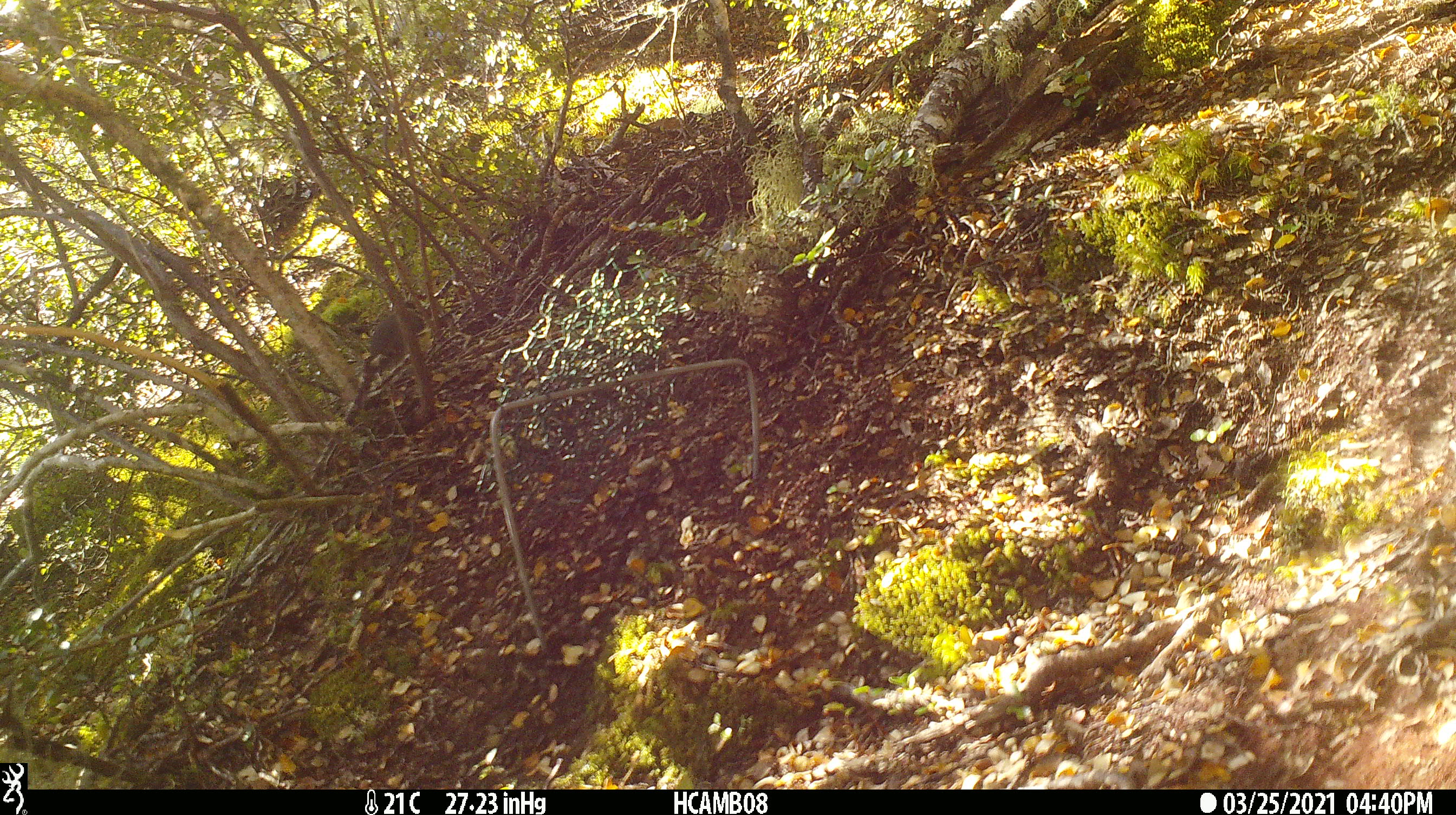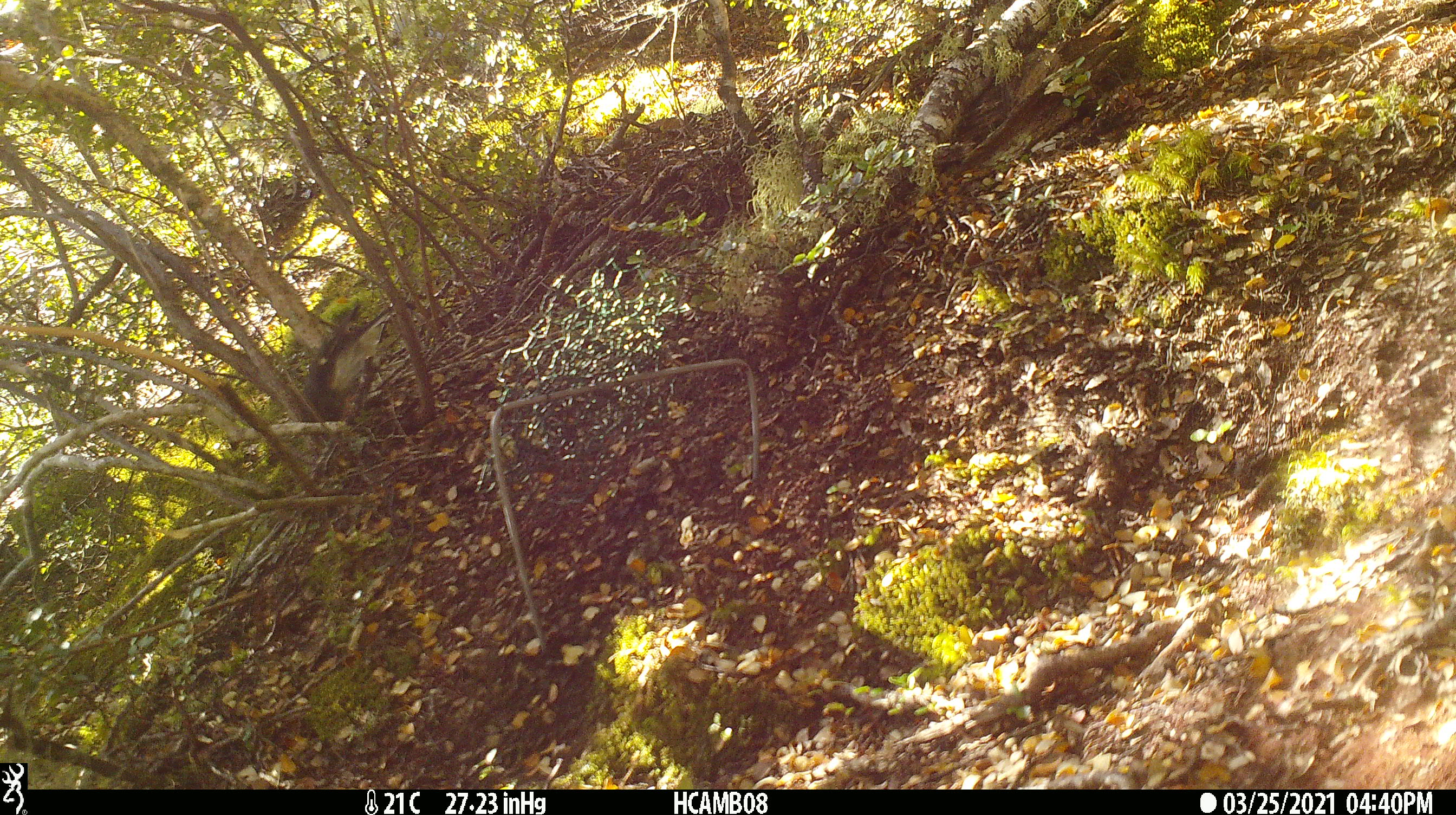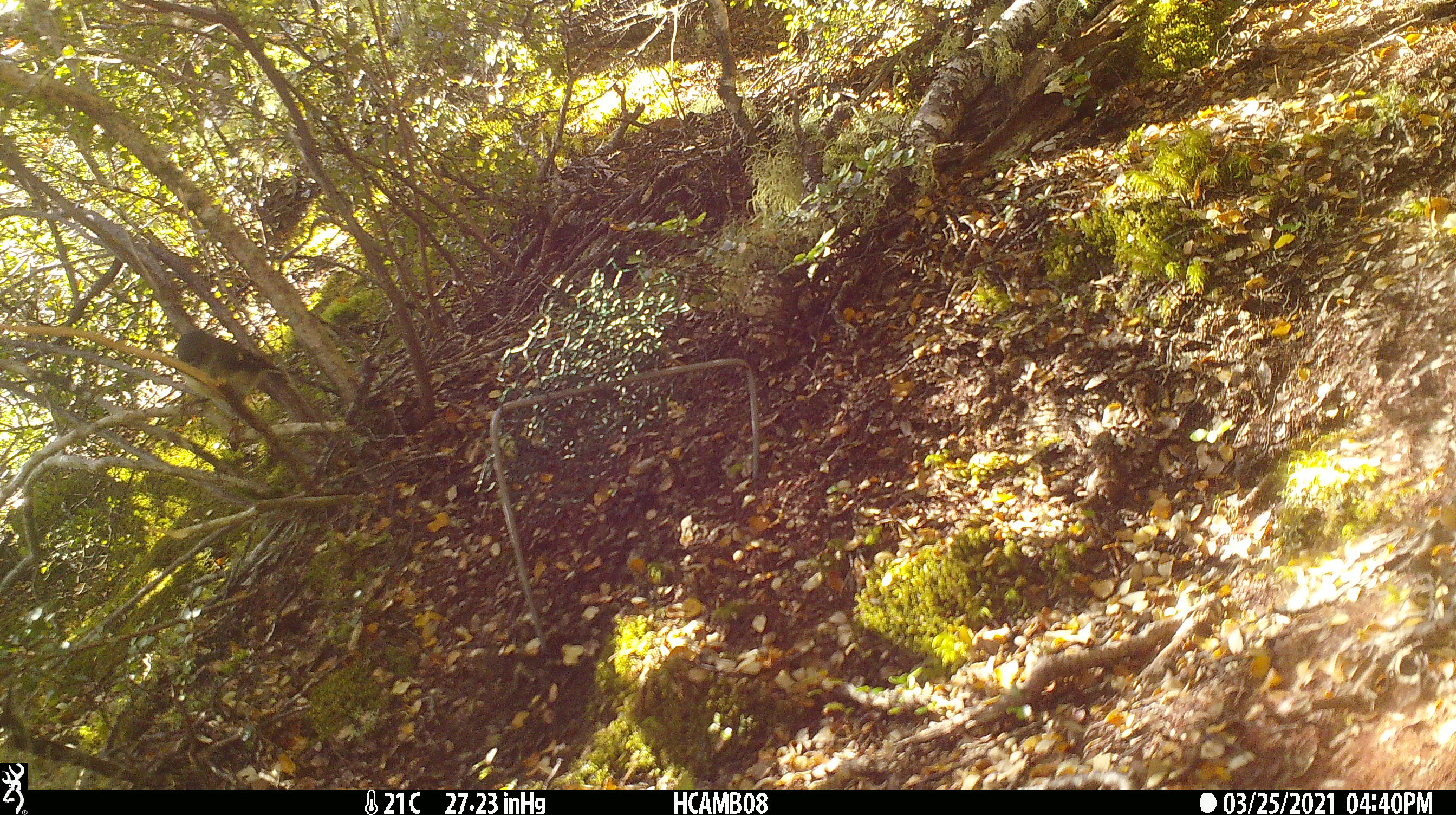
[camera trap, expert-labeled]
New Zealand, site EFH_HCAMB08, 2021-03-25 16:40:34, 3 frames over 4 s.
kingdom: Animalia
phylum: Chordata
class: Aves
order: Passeriformes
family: Petroicidae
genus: Petroica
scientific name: Petroica macrocephala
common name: tomtit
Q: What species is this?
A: Tomtit (Petroica macrocephala).